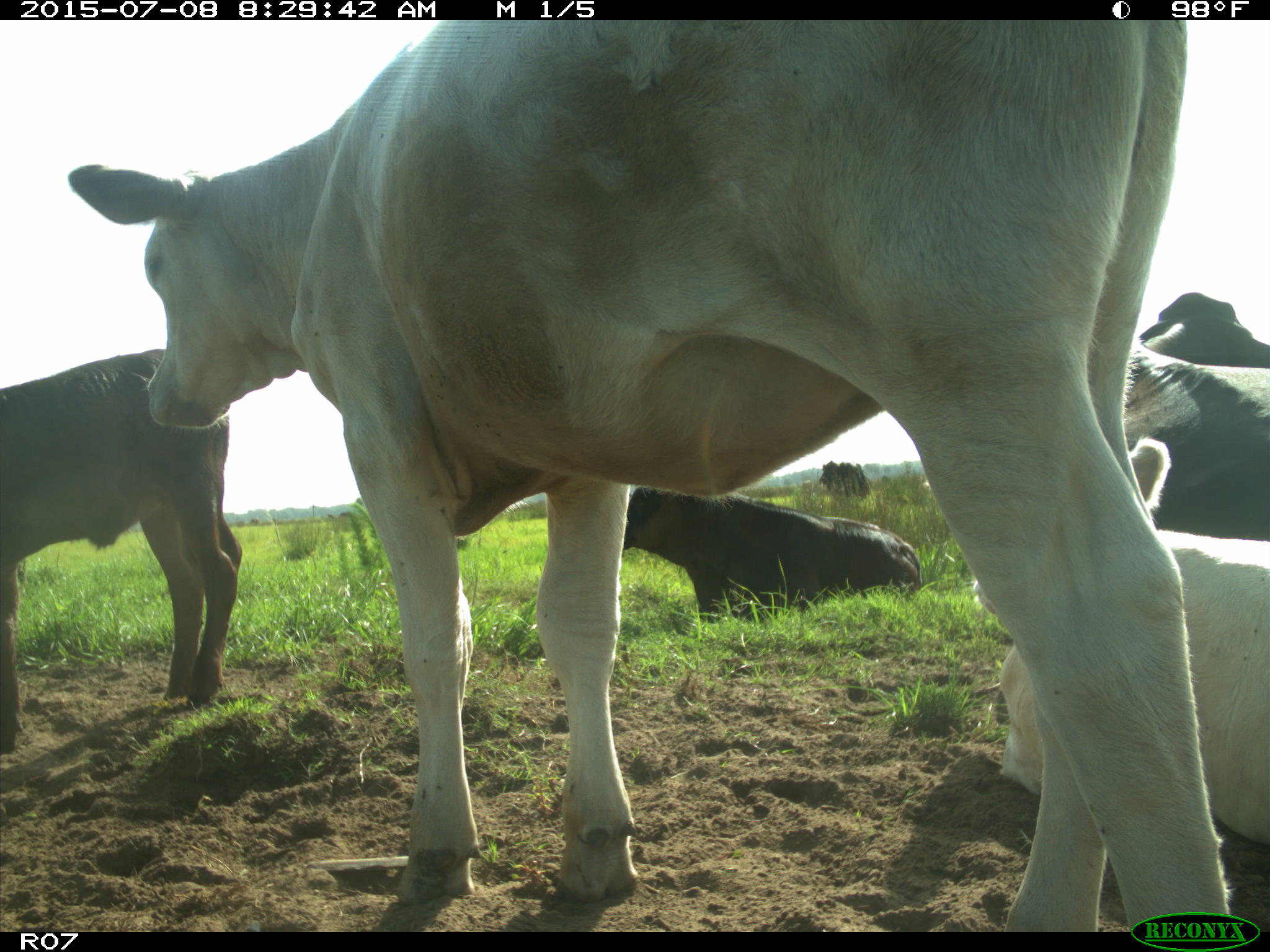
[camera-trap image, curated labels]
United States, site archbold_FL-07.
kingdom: Animalia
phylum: Chordata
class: Mammalia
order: Artiodactyla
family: Bovidae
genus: Bos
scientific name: Bos taurus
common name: domestic cow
Bos taurus (domestic cow).